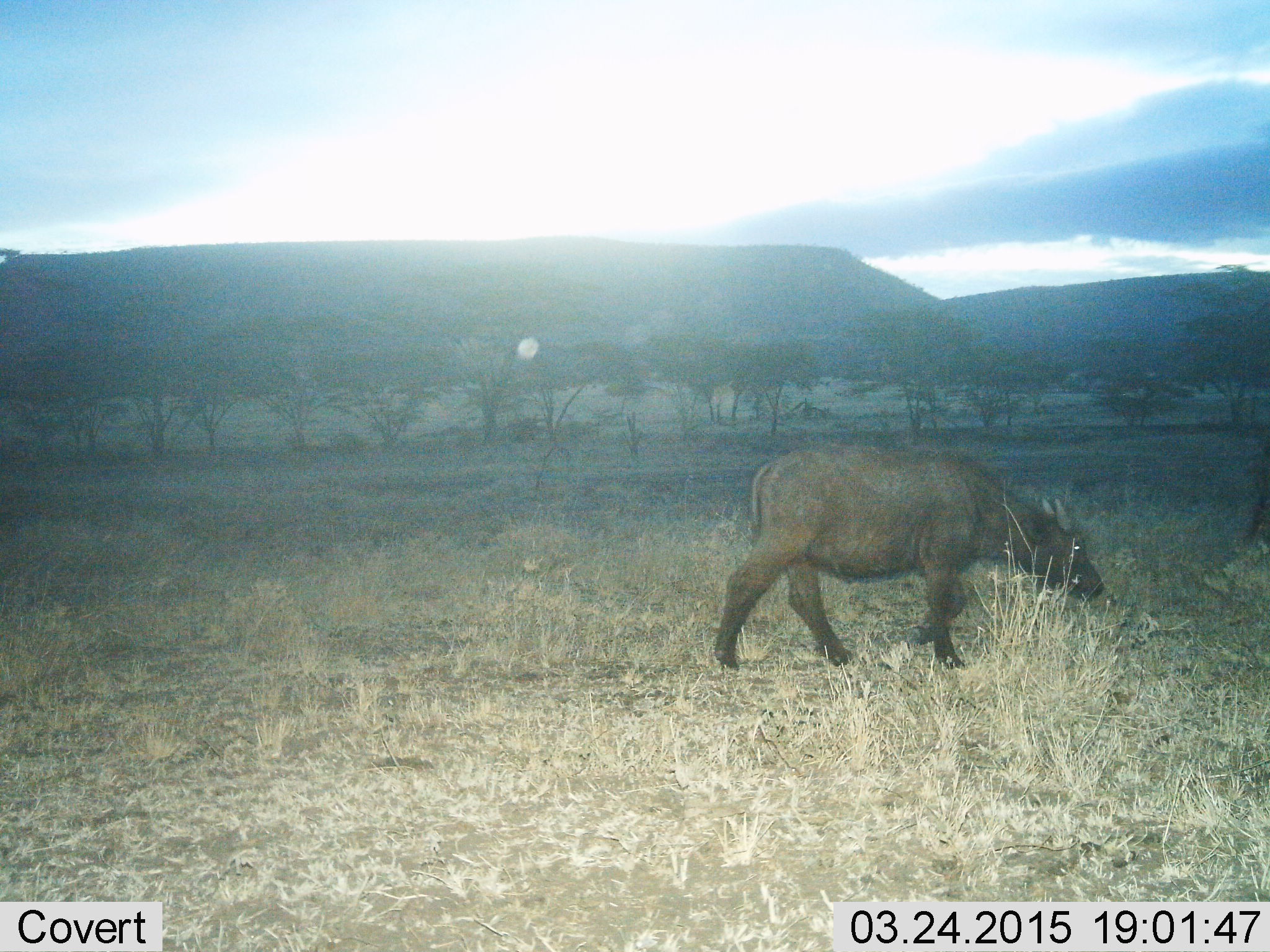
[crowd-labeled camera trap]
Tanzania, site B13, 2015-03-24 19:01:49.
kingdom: Animalia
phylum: Chordata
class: Mammalia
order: Artiodactyla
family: Bovidae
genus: Syncerus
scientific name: Syncerus caffer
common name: cape buffalo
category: buffalo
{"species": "buffalo (cape buffalo) (Syncerus caffer)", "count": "1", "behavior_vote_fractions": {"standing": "10%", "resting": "0%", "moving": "90%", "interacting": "0%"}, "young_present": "30%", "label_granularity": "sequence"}